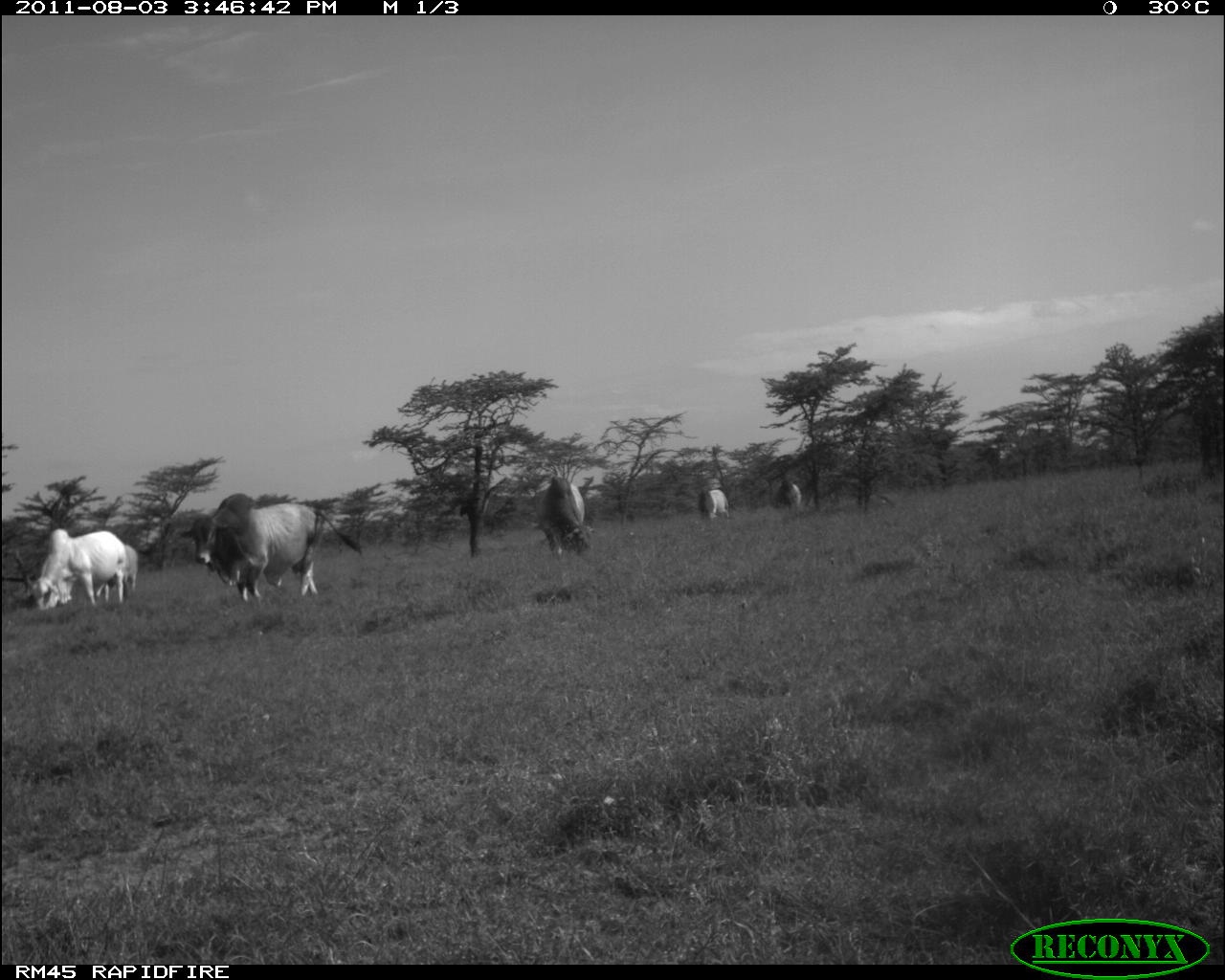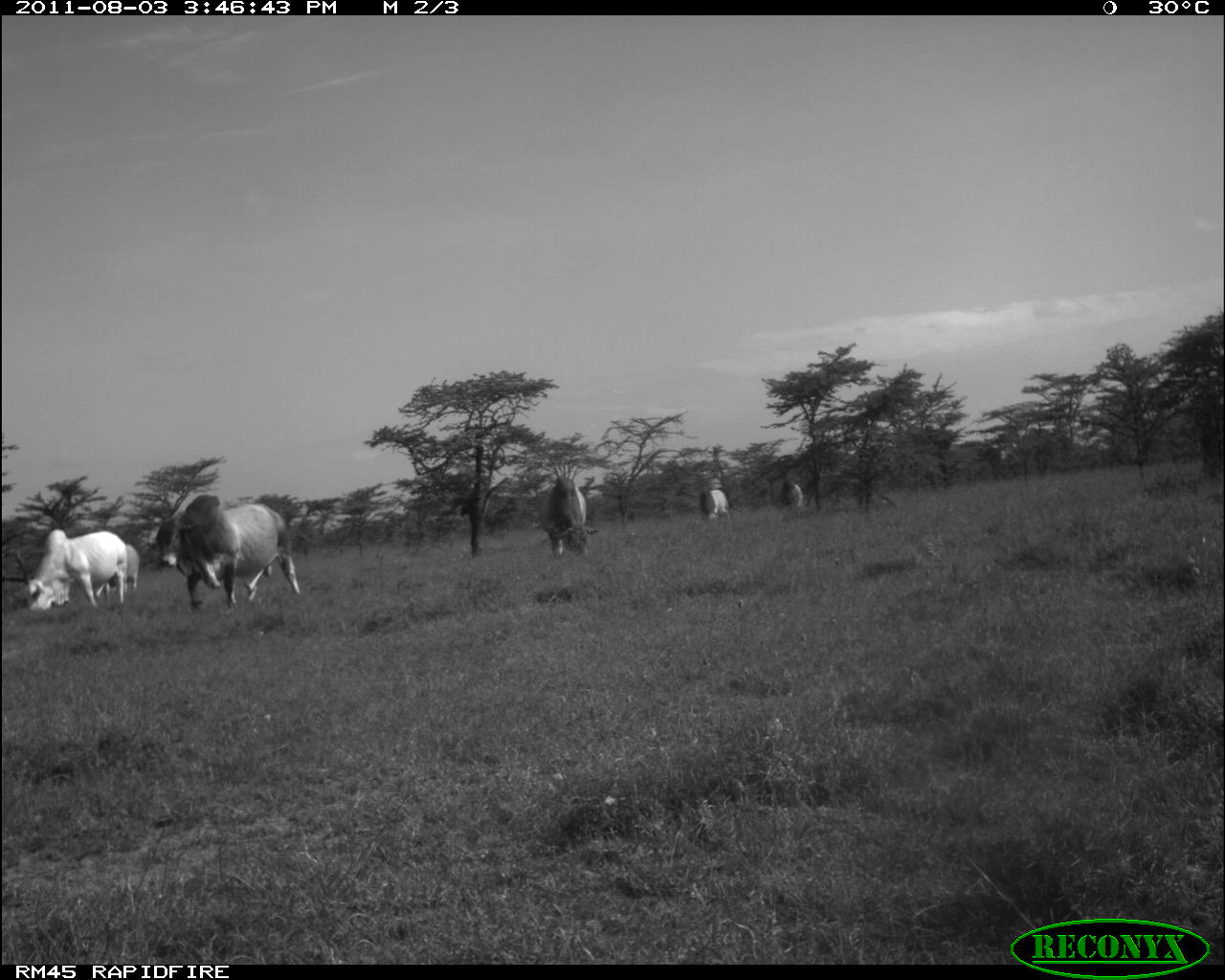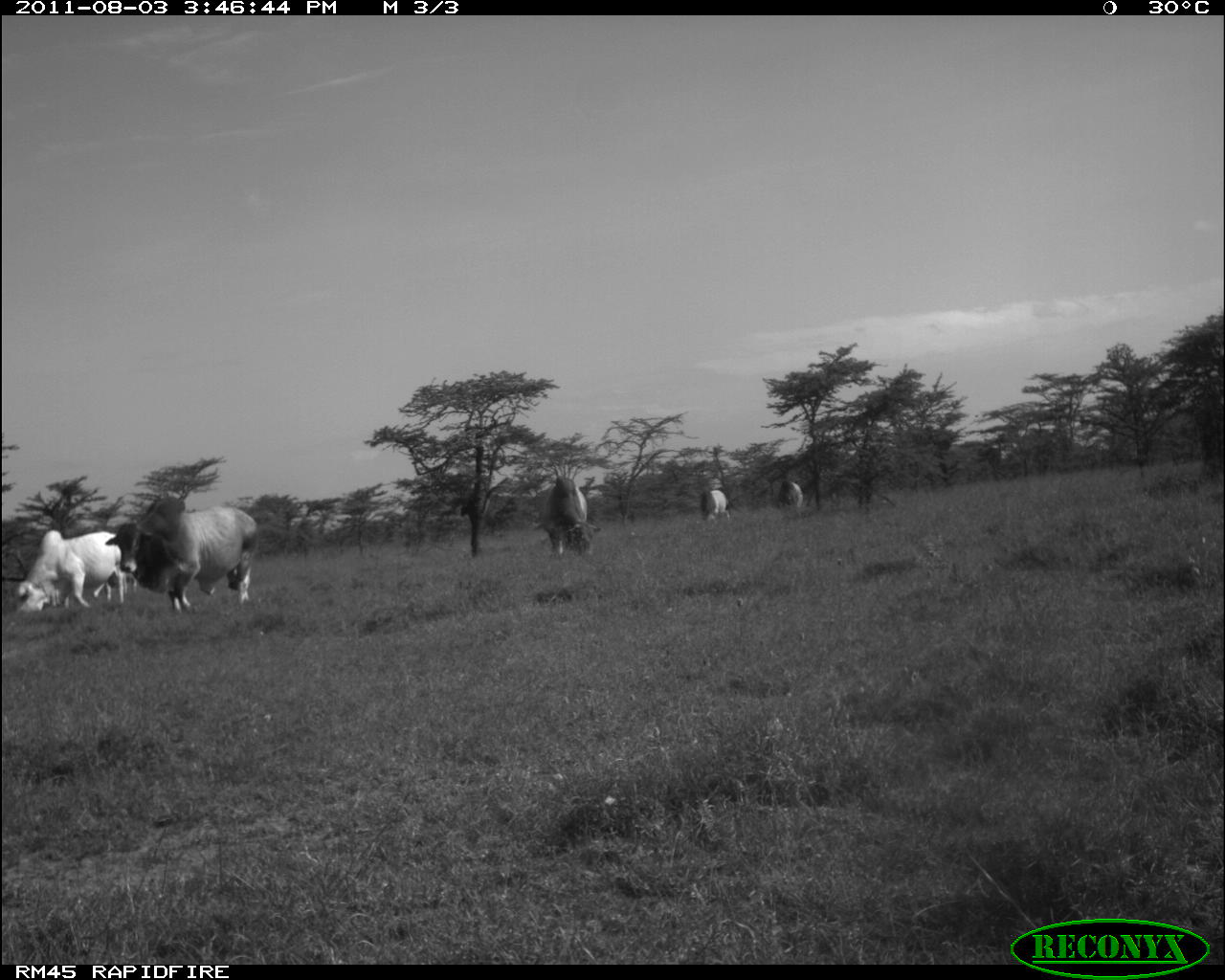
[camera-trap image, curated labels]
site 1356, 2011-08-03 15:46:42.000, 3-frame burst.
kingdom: Animalia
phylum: Chordata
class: Mammalia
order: Artiodactyla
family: Bovidae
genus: Bos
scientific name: Bos taurus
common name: domestic cattle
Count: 6.